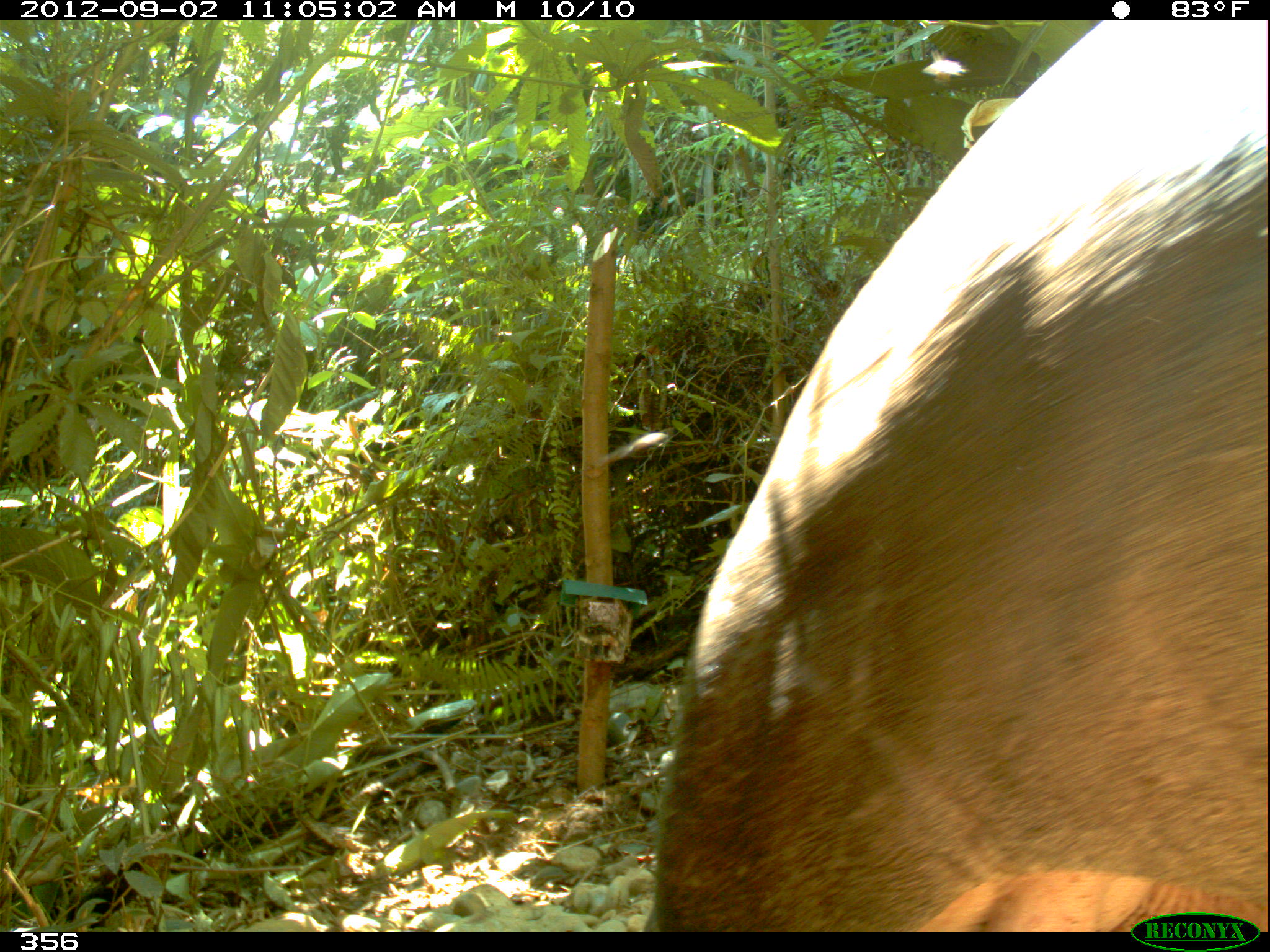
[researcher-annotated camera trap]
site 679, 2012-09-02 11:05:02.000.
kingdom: Animalia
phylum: Chordata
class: Mammalia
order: Perissodactyla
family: Tapiridae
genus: Tapirus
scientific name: Tapirus terrestris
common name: south american tapir